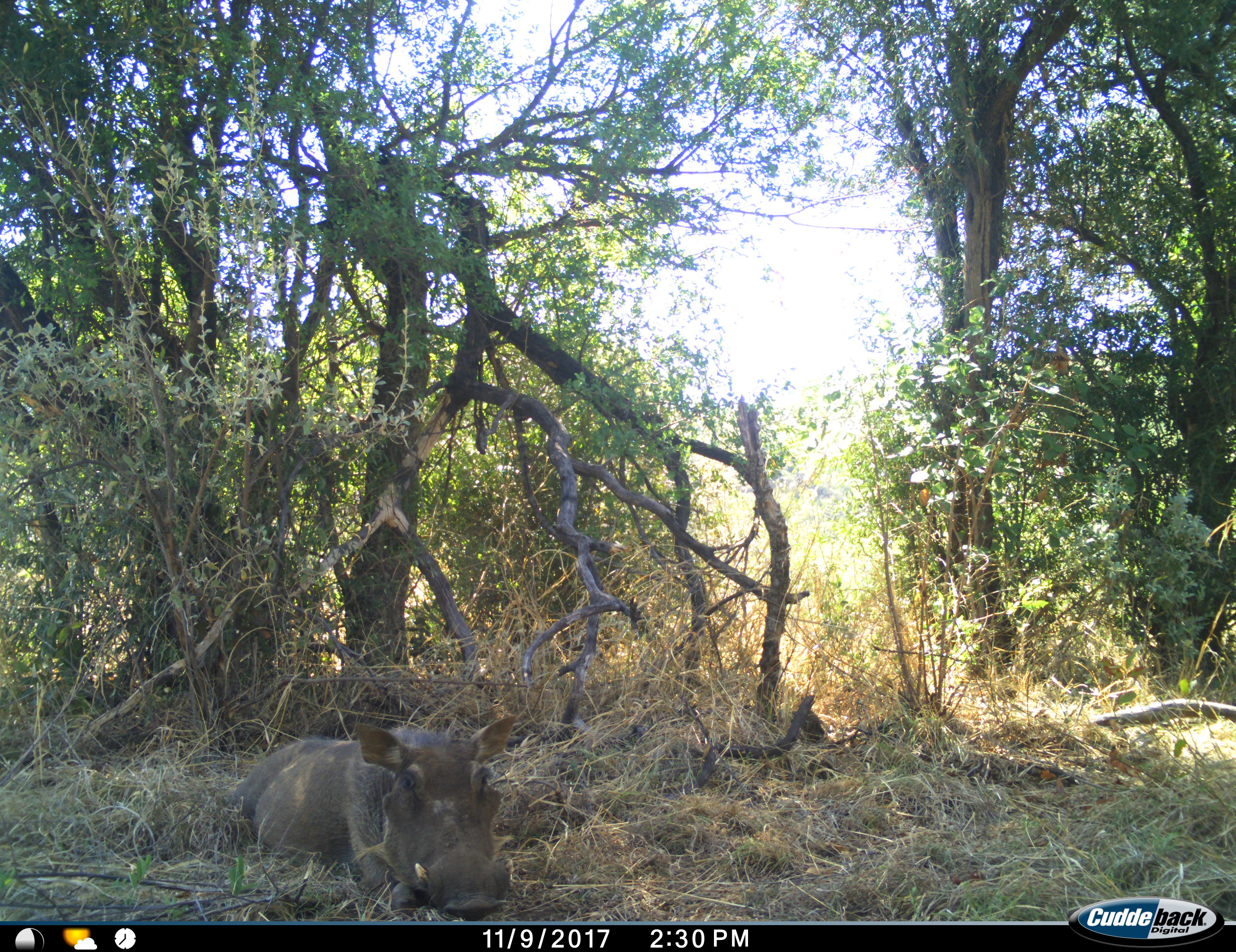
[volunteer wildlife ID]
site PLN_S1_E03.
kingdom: Animalia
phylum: Chordata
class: Mammalia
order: Artiodactyla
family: Suidae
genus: Phacochoerus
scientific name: Phacochoerus africanus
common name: warthog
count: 1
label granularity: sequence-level